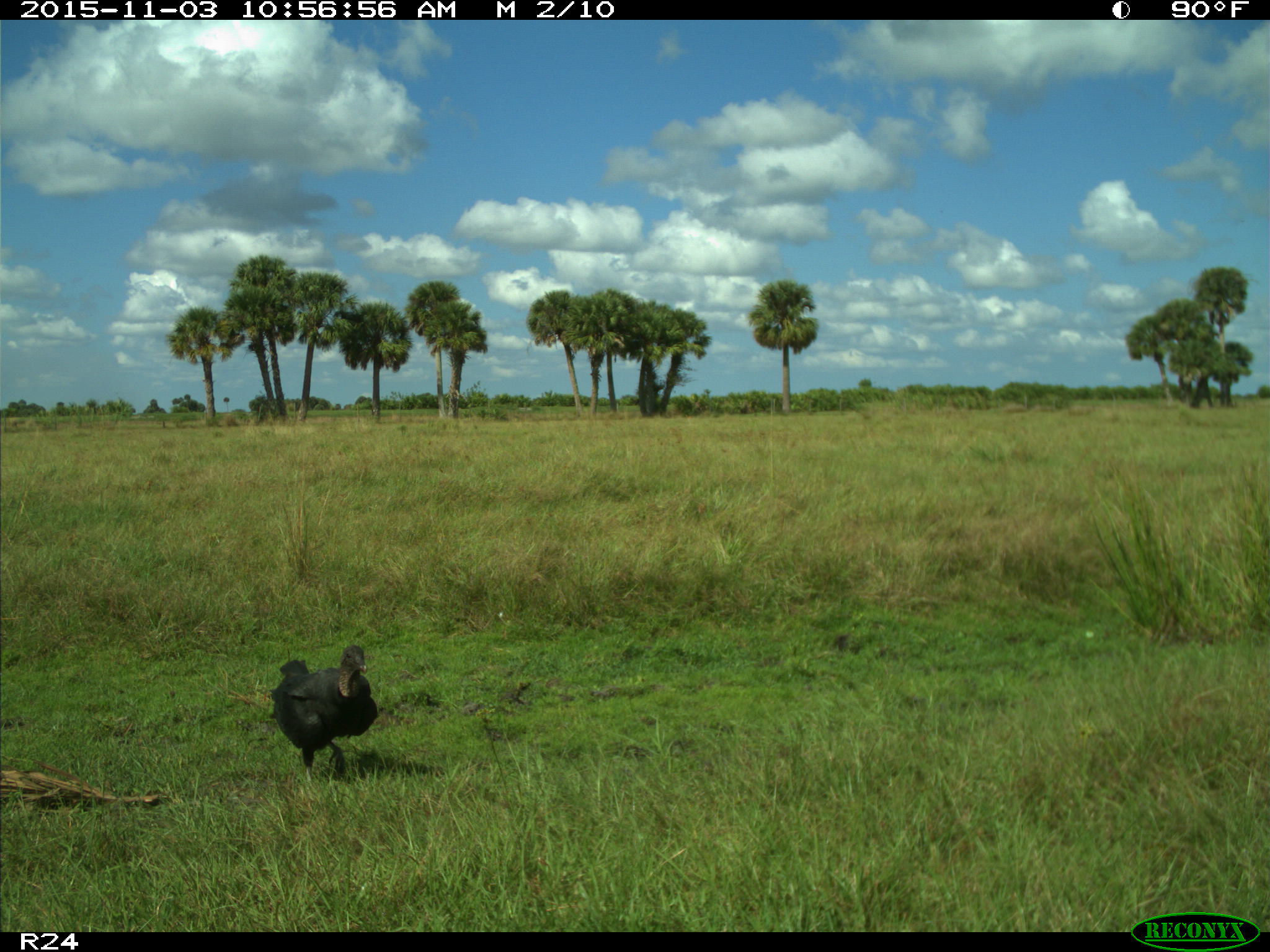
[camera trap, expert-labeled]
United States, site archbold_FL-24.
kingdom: Animalia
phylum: Chordata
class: Aves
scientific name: Aves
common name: birds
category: unidentified bird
Unidentified bird (birds) (Aves).